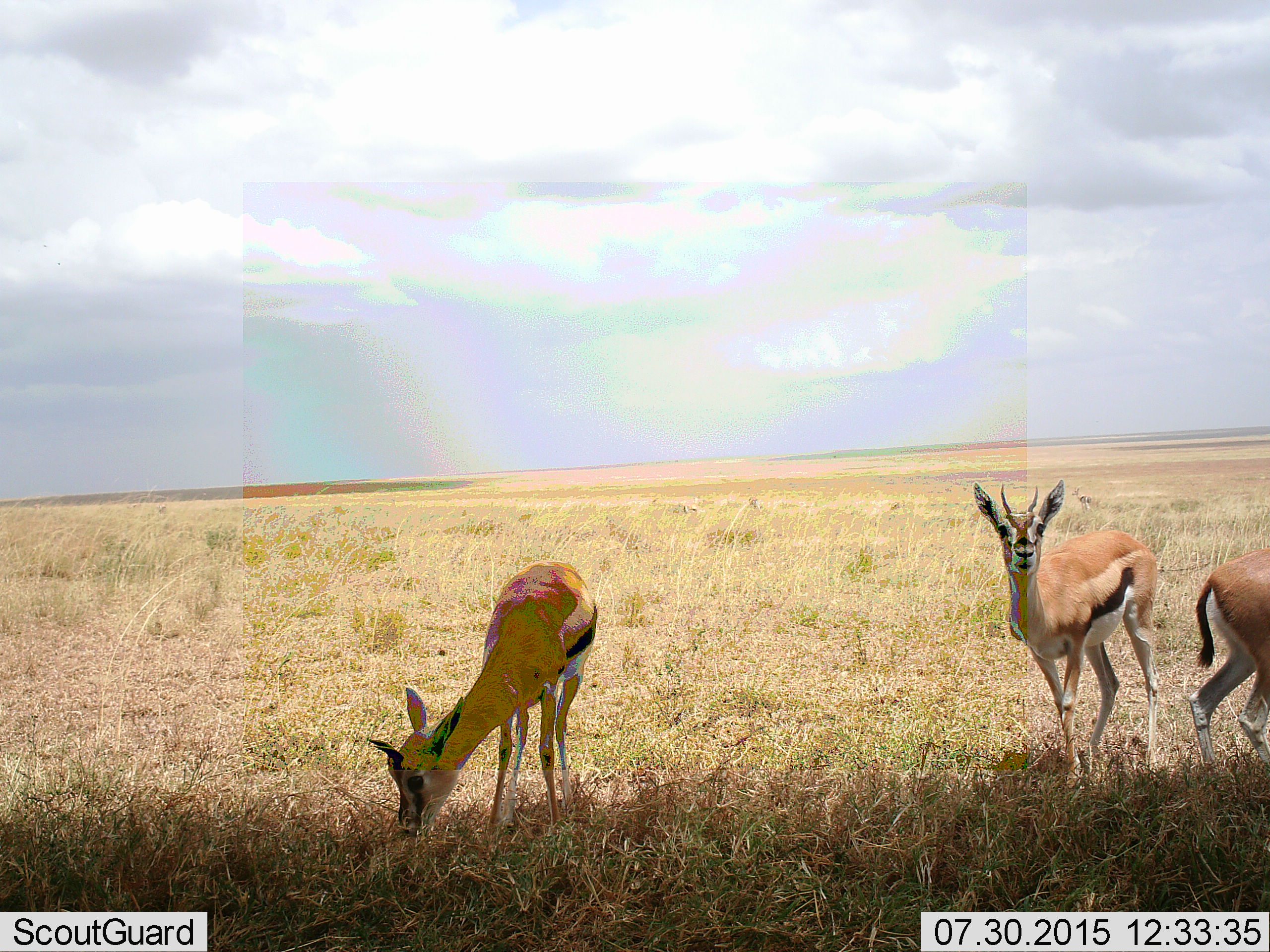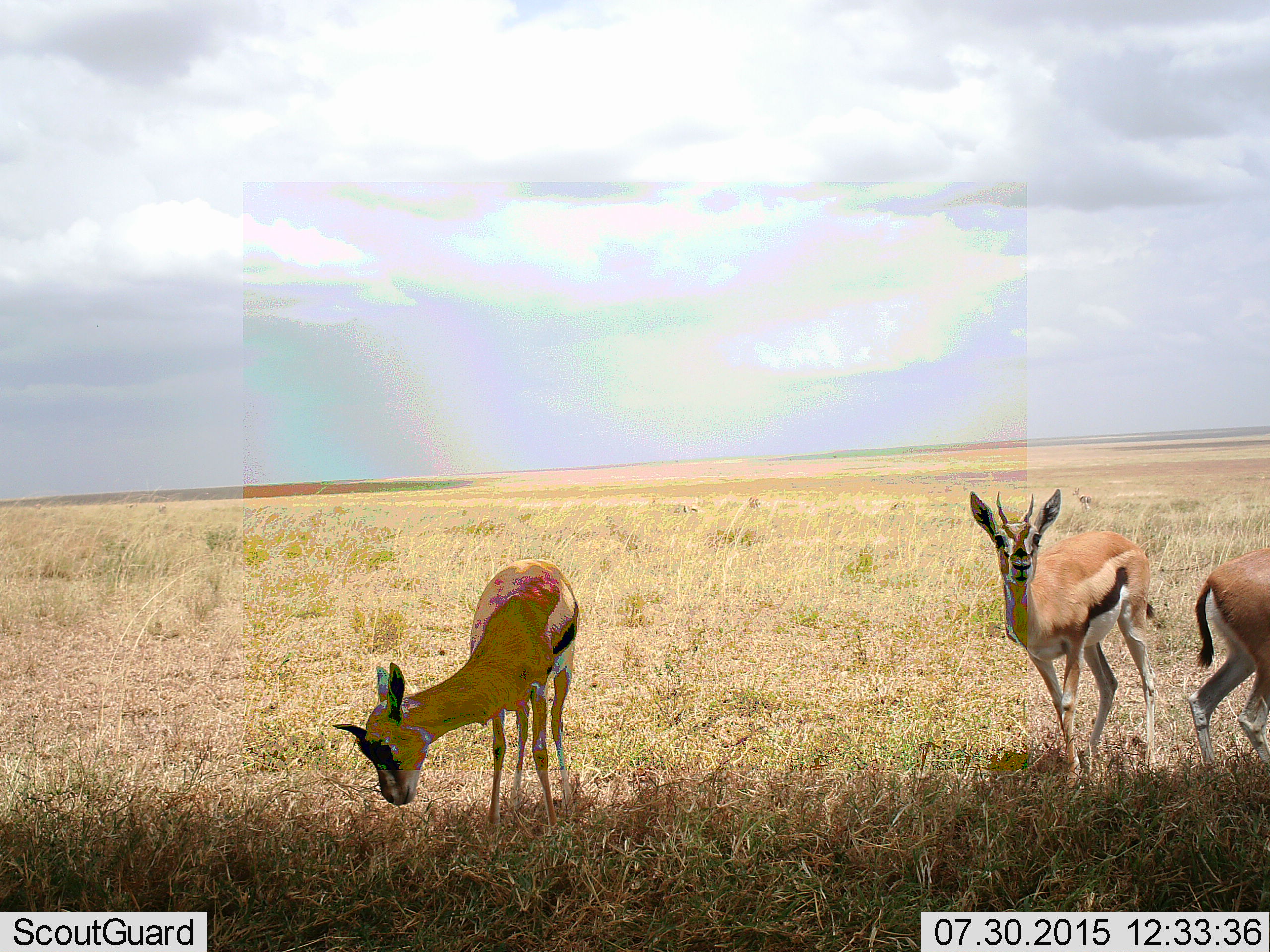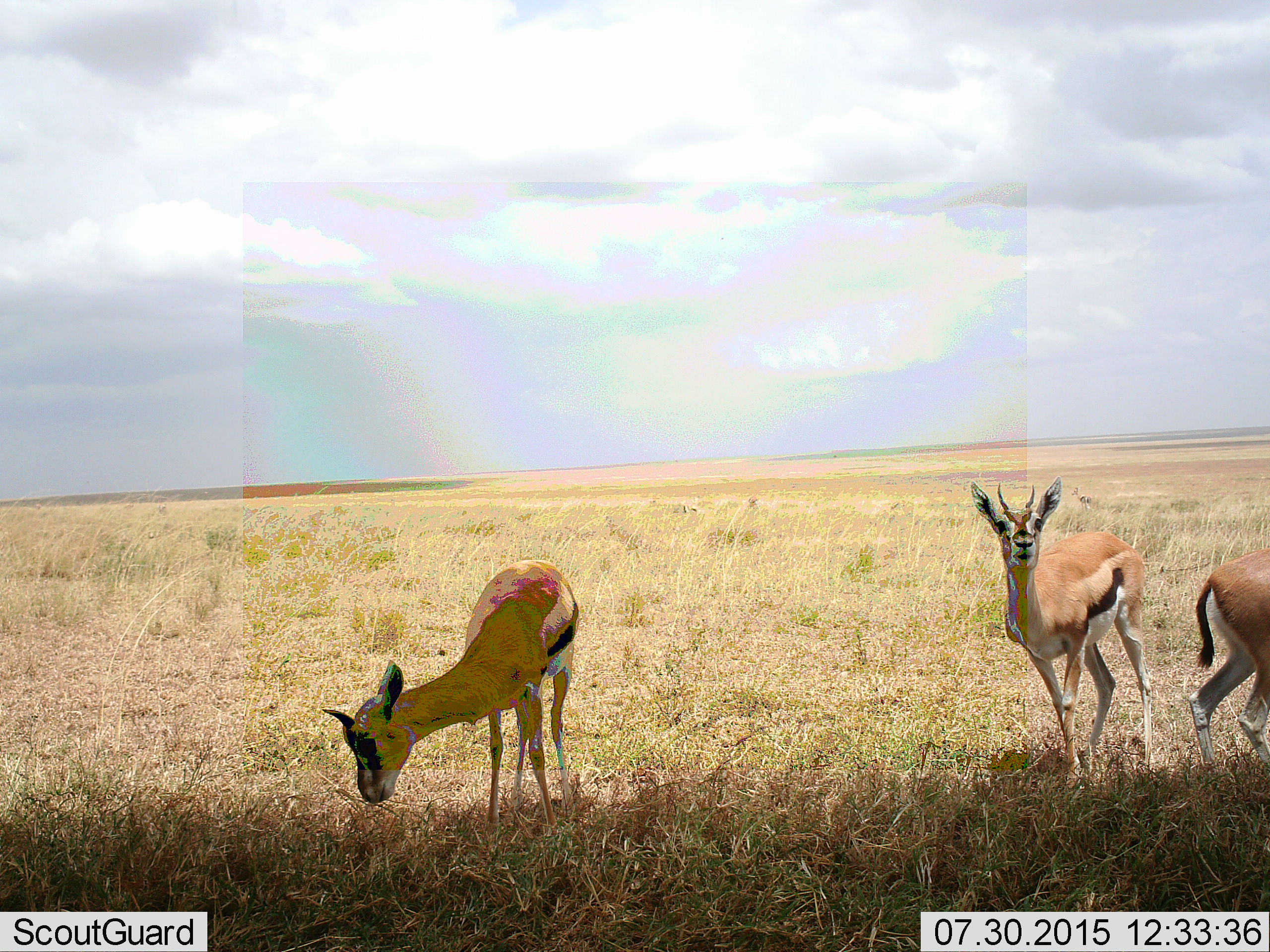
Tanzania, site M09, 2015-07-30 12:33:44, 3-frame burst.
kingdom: Animalia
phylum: Chordata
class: Mammalia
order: Artiodactyla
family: Bovidae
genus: Eudorcas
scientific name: Eudorcas thomsonii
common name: thomson's gazelle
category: gazellethomsons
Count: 3.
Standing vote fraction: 88%.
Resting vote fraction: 0%.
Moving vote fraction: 12%.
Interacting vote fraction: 0%.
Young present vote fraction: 0%.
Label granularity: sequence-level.